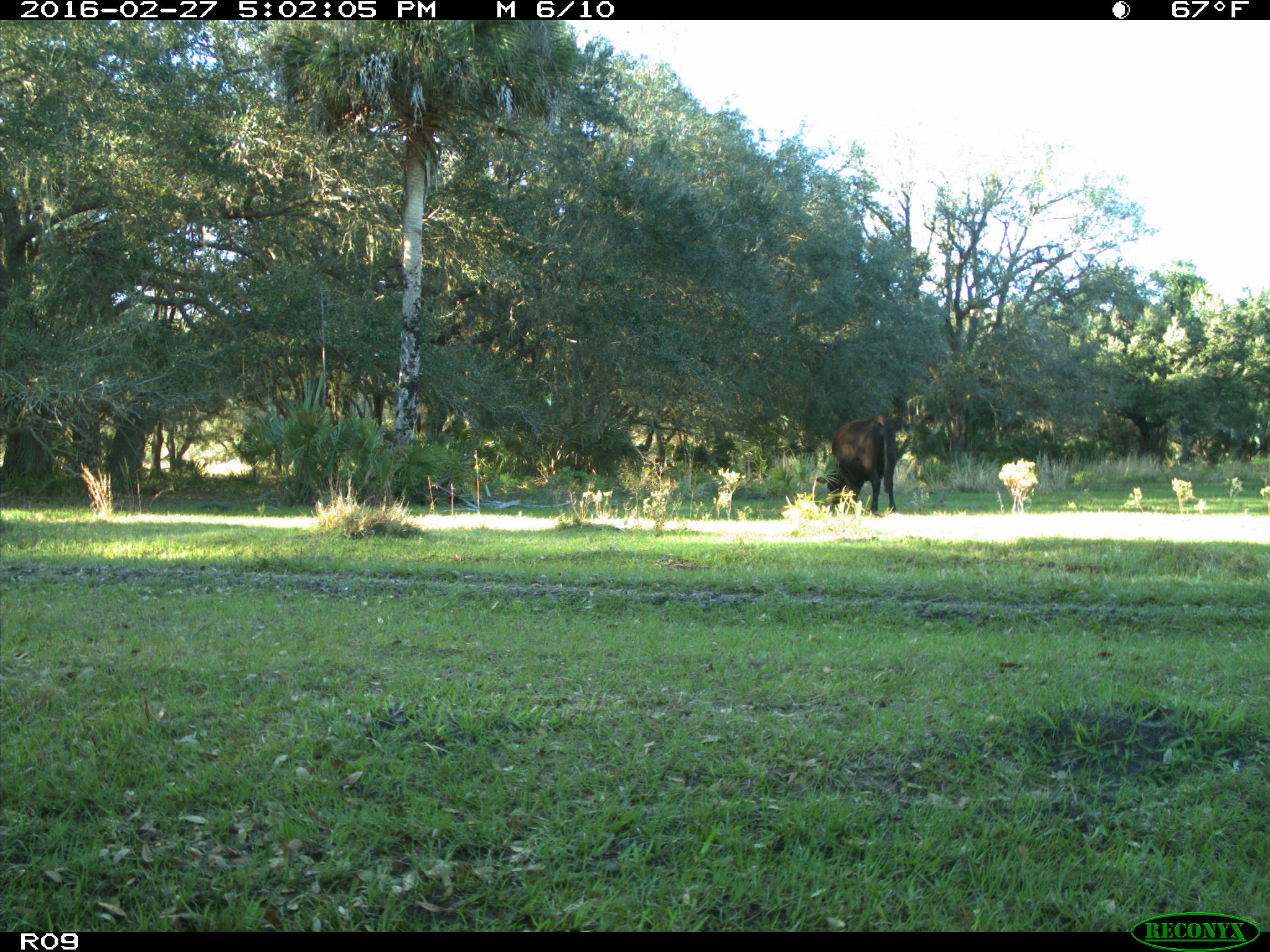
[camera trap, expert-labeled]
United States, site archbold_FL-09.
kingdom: Animalia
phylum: Chordata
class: Mammalia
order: Artiodactyla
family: Bovidae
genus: Bos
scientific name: Bos taurus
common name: domestic cow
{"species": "Bos taurus (domestic cow)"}